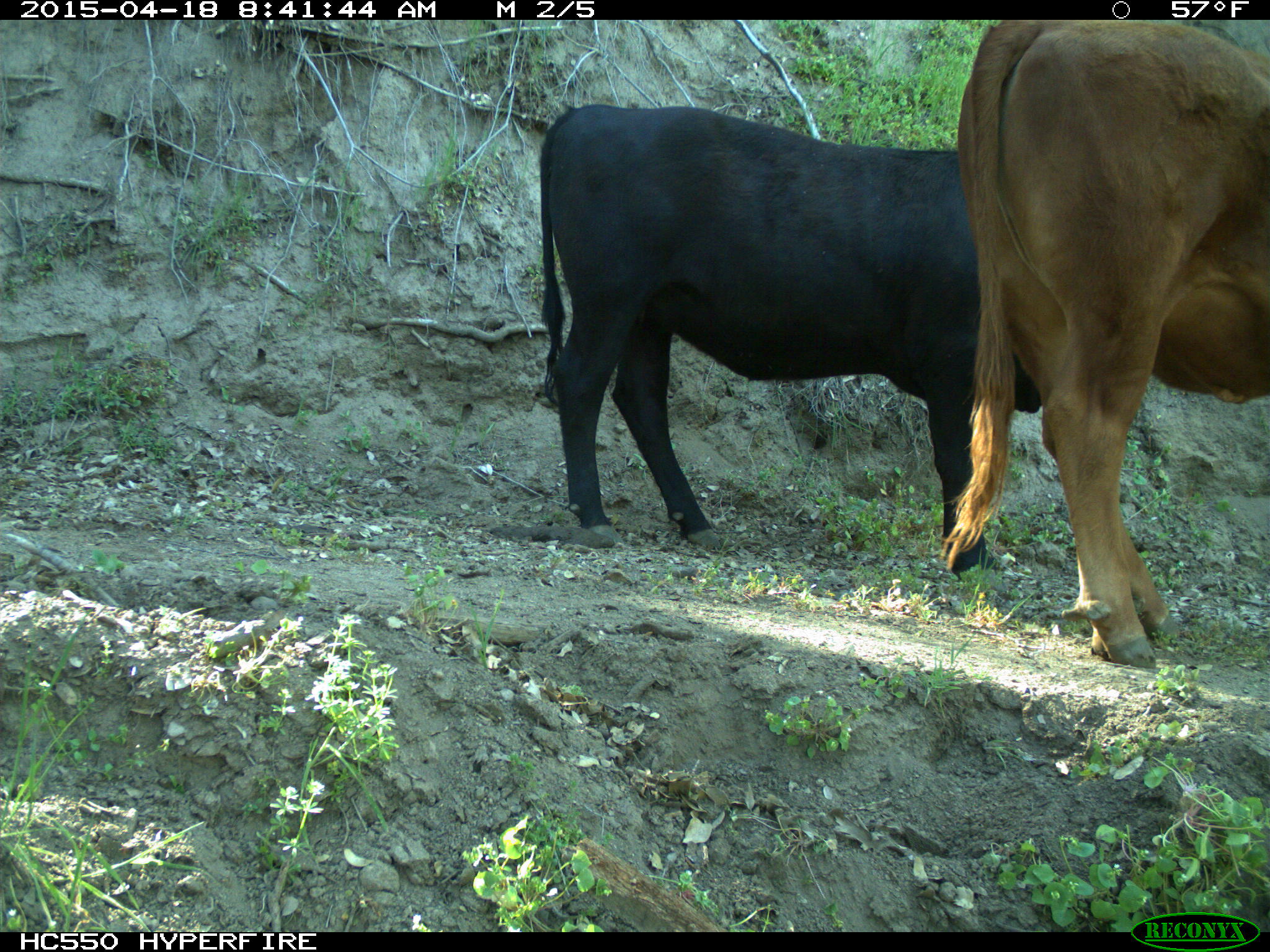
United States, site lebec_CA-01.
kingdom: Animalia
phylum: Chordata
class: Mammalia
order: Artiodactyla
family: Bovidae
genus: Bos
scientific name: Bos taurus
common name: domestic cow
Bos taurus (domestic cow).